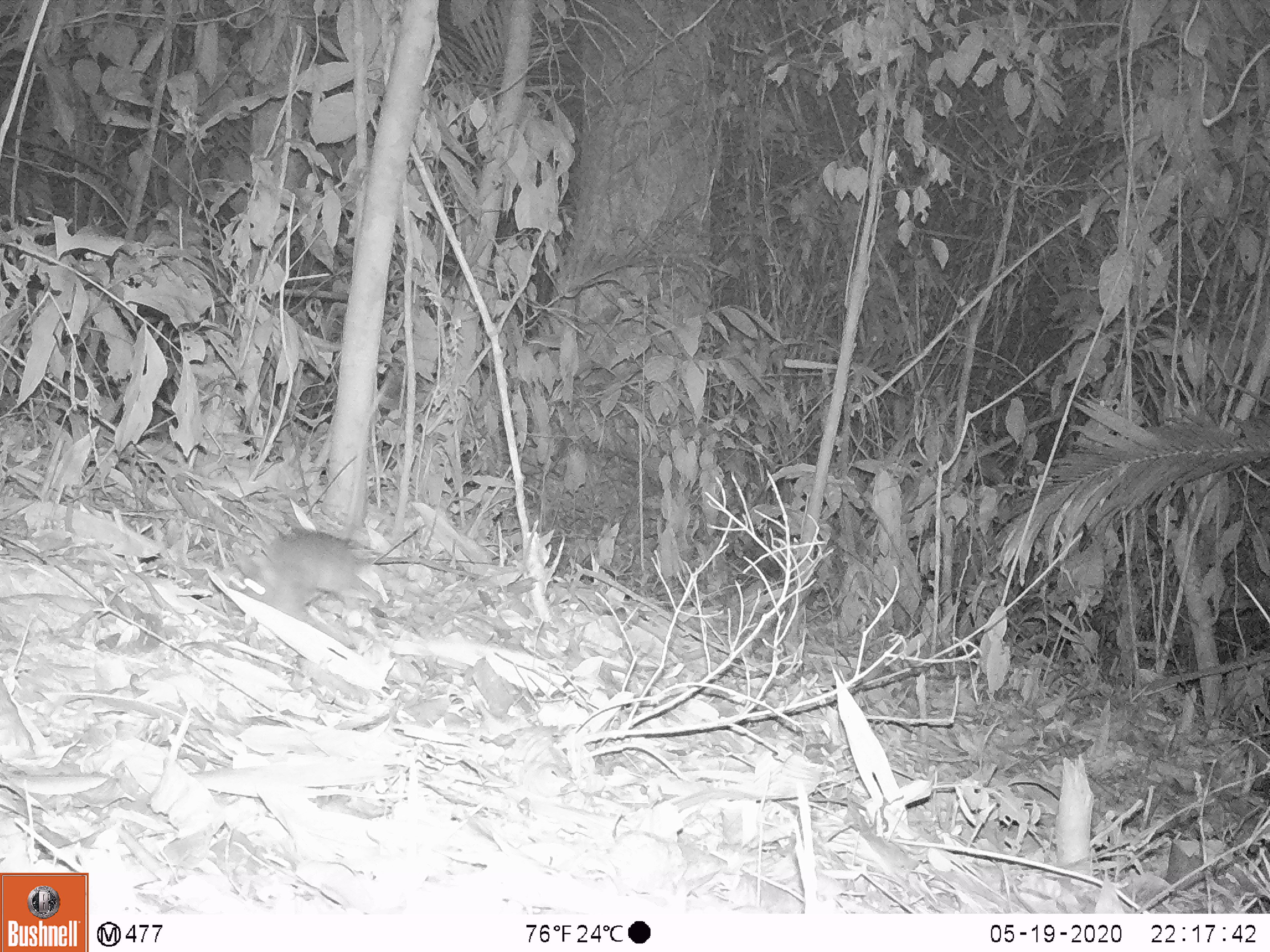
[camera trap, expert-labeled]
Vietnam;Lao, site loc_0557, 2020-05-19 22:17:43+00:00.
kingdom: Animalia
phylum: Chordata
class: Mammalia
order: Rodentia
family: Muridae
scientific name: Muridae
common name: old-world mice and rats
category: unidentified murid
Unidentified murid (old-world mice and rats) (Muridae). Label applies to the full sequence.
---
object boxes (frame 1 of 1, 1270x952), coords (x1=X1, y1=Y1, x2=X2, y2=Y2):
unidentified murid: (x1=226, y1=519, x2=479, y2=629)